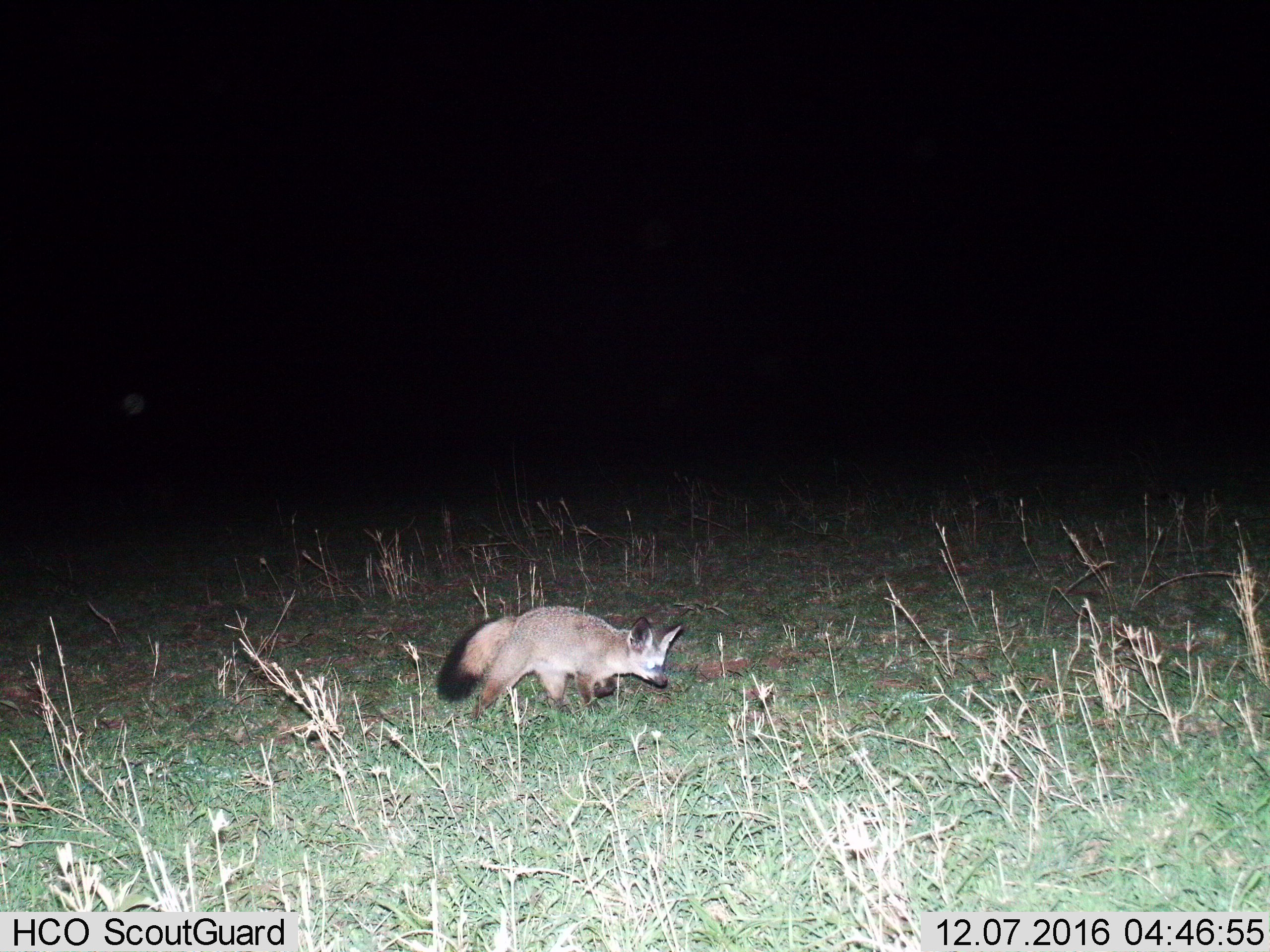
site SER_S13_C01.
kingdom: Animalia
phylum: Chordata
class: Mammalia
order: Carnivora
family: Canidae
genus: Otocyon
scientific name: Otocyon megalotis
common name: bat-eared fox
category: foxbateared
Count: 1.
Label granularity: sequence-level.